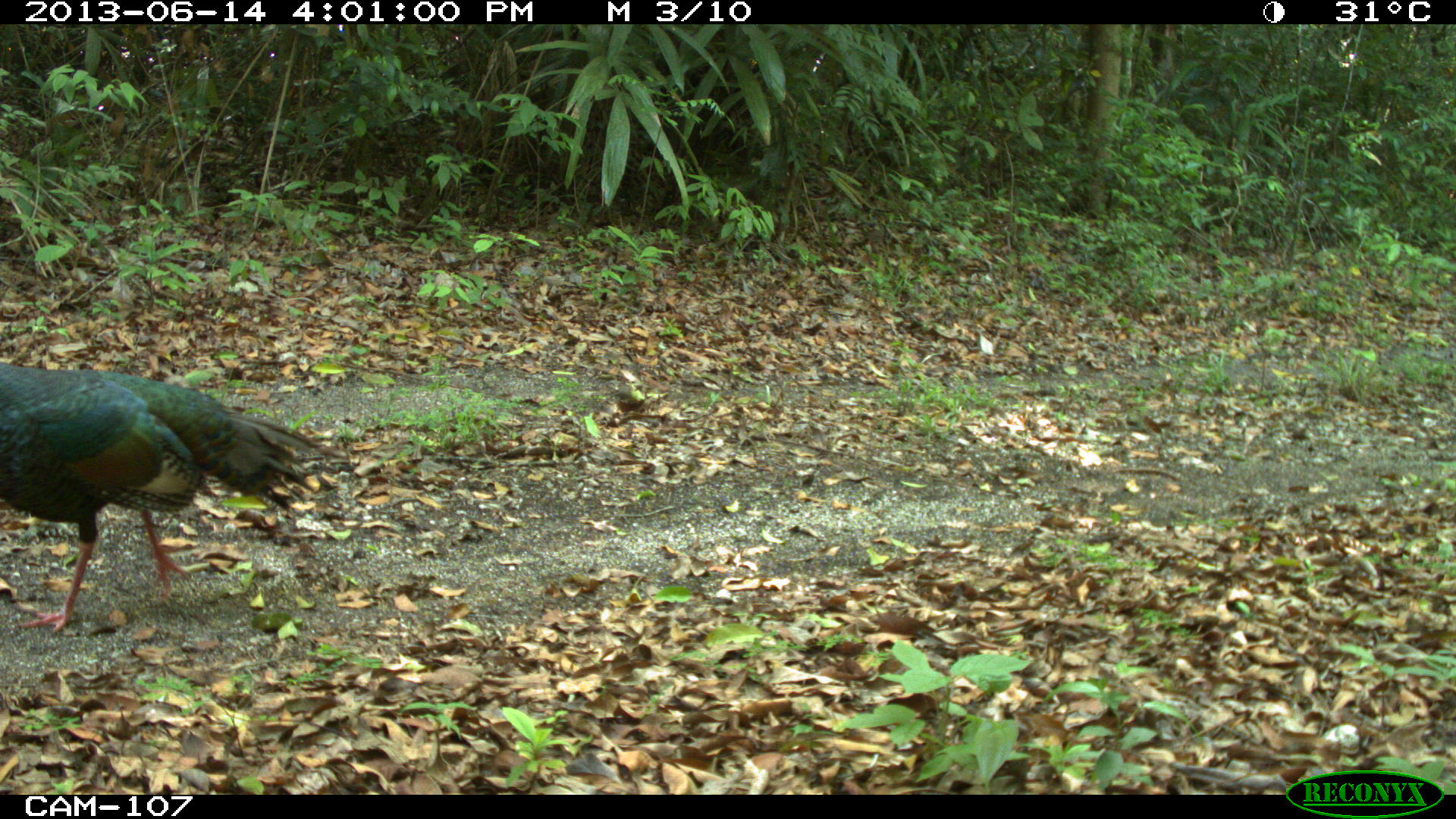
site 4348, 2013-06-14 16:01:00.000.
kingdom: Animalia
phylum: Chordata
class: Aves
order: Galliformes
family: Phasianidae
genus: Meleagris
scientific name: Meleagris ocellata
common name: ocellated turkey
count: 1